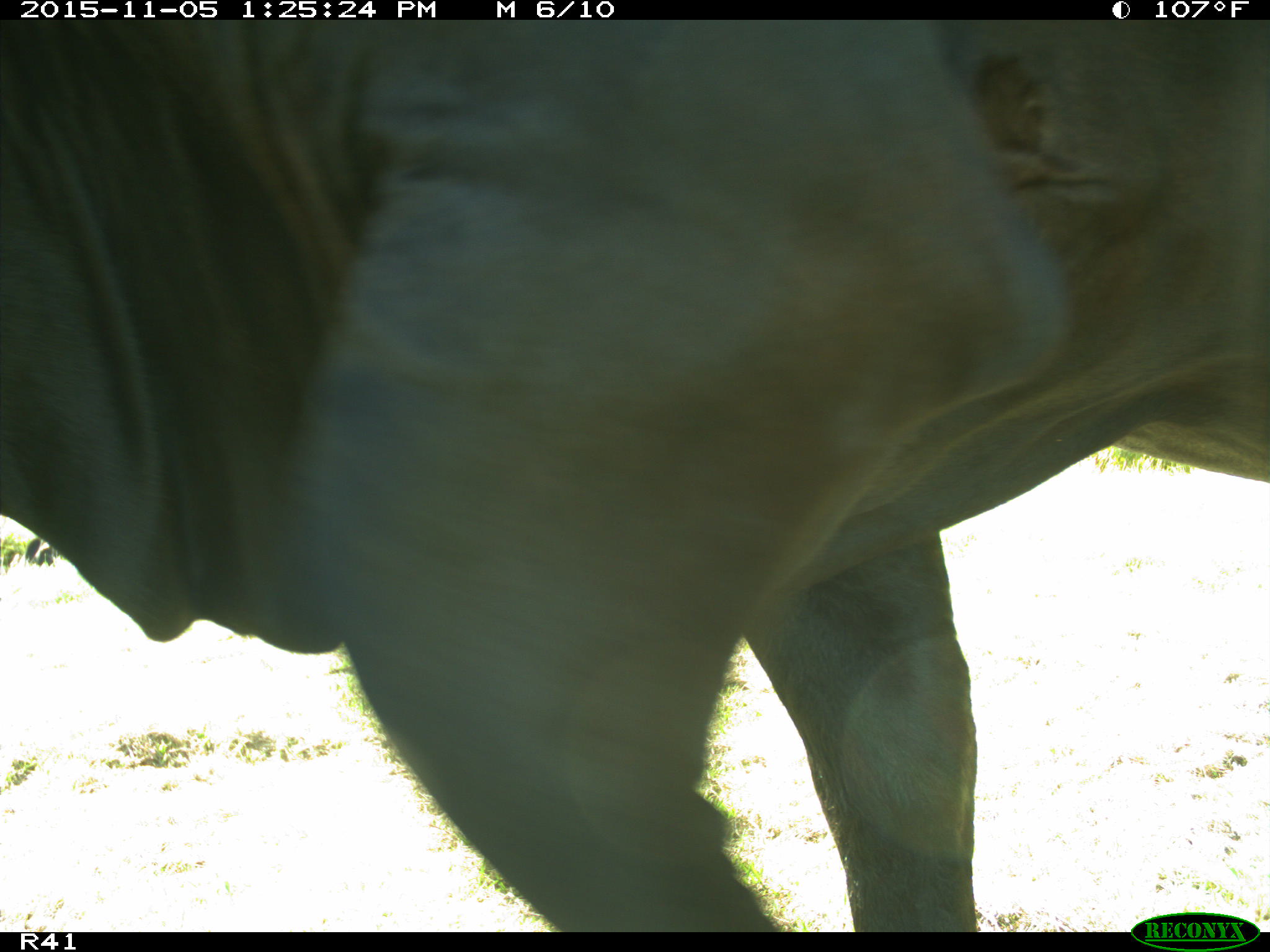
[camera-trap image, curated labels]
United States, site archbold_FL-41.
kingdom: Animalia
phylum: Chordata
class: Mammalia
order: Artiodactyla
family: Bovidae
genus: Bos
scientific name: Bos taurus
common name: domestic cow